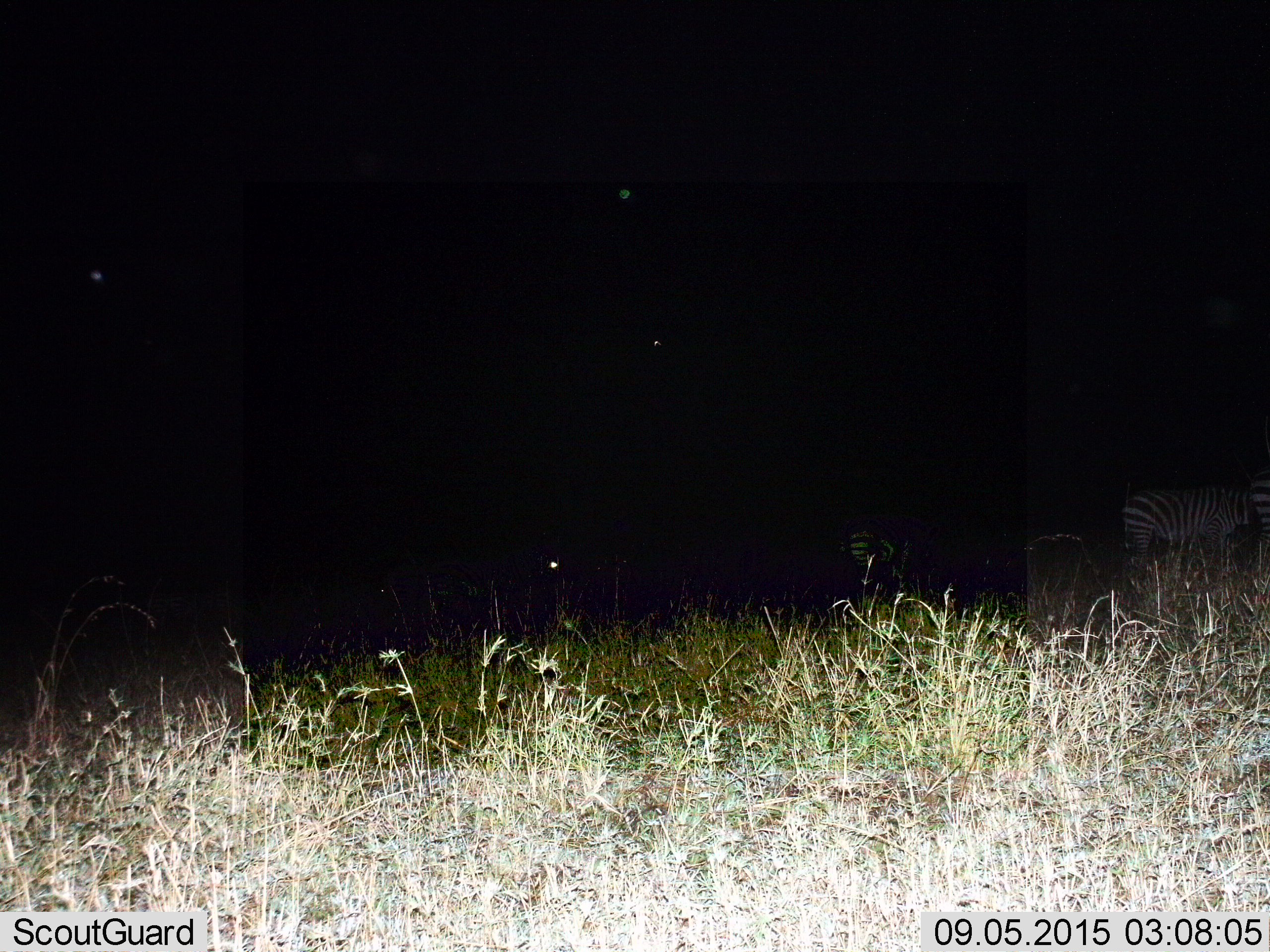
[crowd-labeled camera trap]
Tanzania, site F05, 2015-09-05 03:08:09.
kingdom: Animalia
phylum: Chordata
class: Mammalia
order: Perissodactyla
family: Equidae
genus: Equus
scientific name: Equus quagga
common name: plains zebra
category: zebra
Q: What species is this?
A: Zebra (plains zebra) (Equus quagga).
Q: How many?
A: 3.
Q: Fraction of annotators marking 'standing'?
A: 67%.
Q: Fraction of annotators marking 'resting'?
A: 7%.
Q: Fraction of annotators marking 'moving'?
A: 33%.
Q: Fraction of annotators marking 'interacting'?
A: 0%.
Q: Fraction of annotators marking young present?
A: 0%.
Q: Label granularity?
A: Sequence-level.